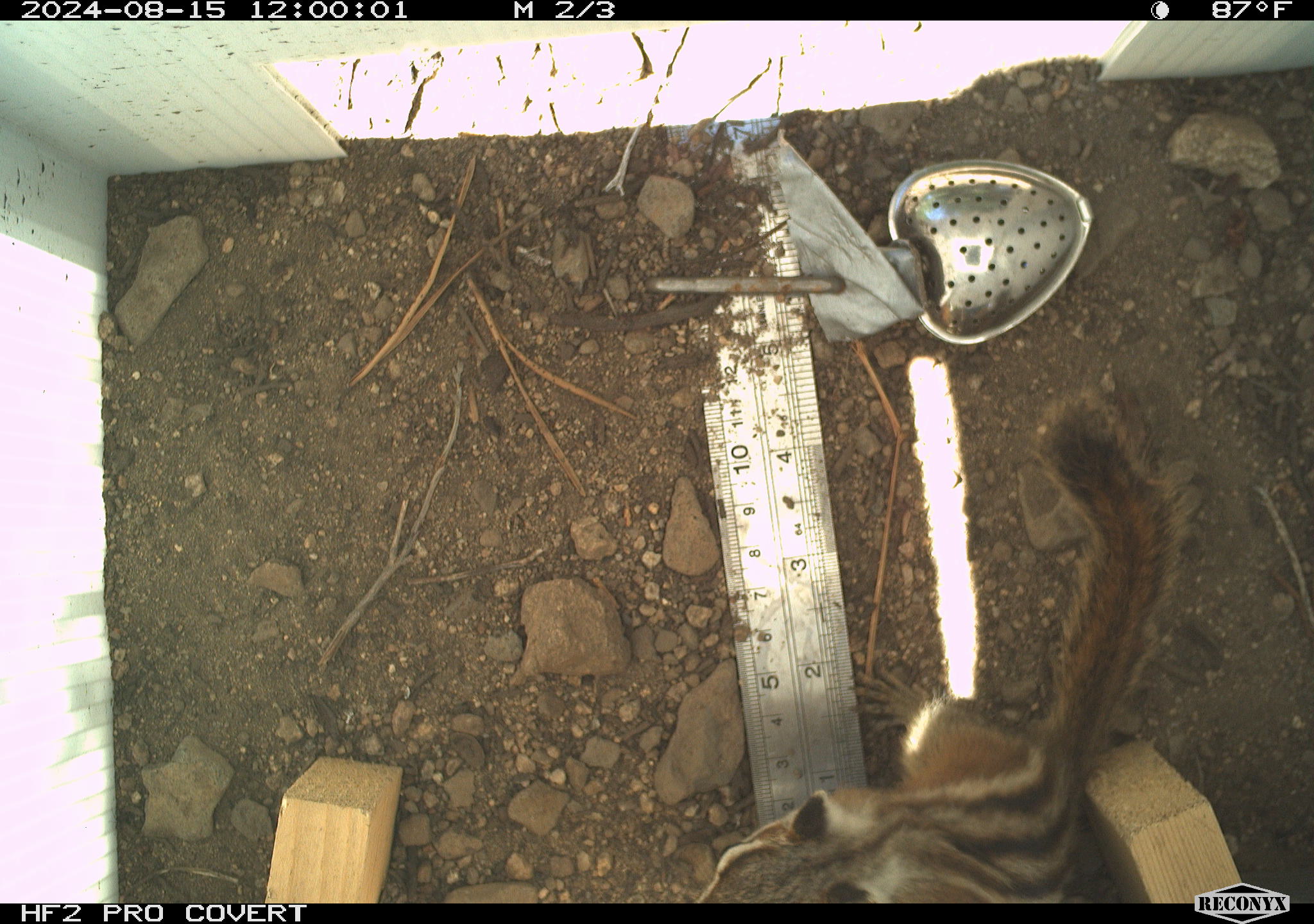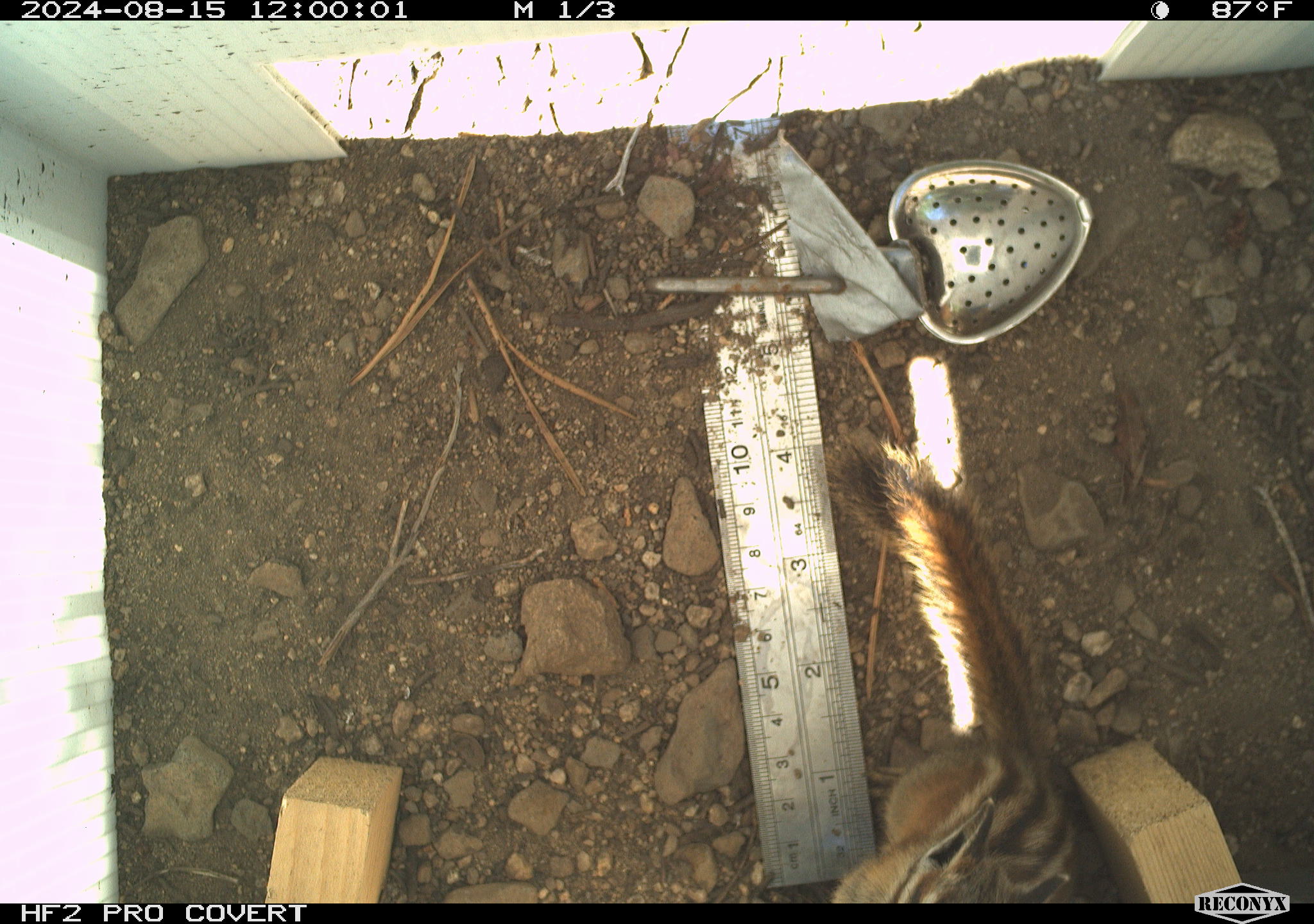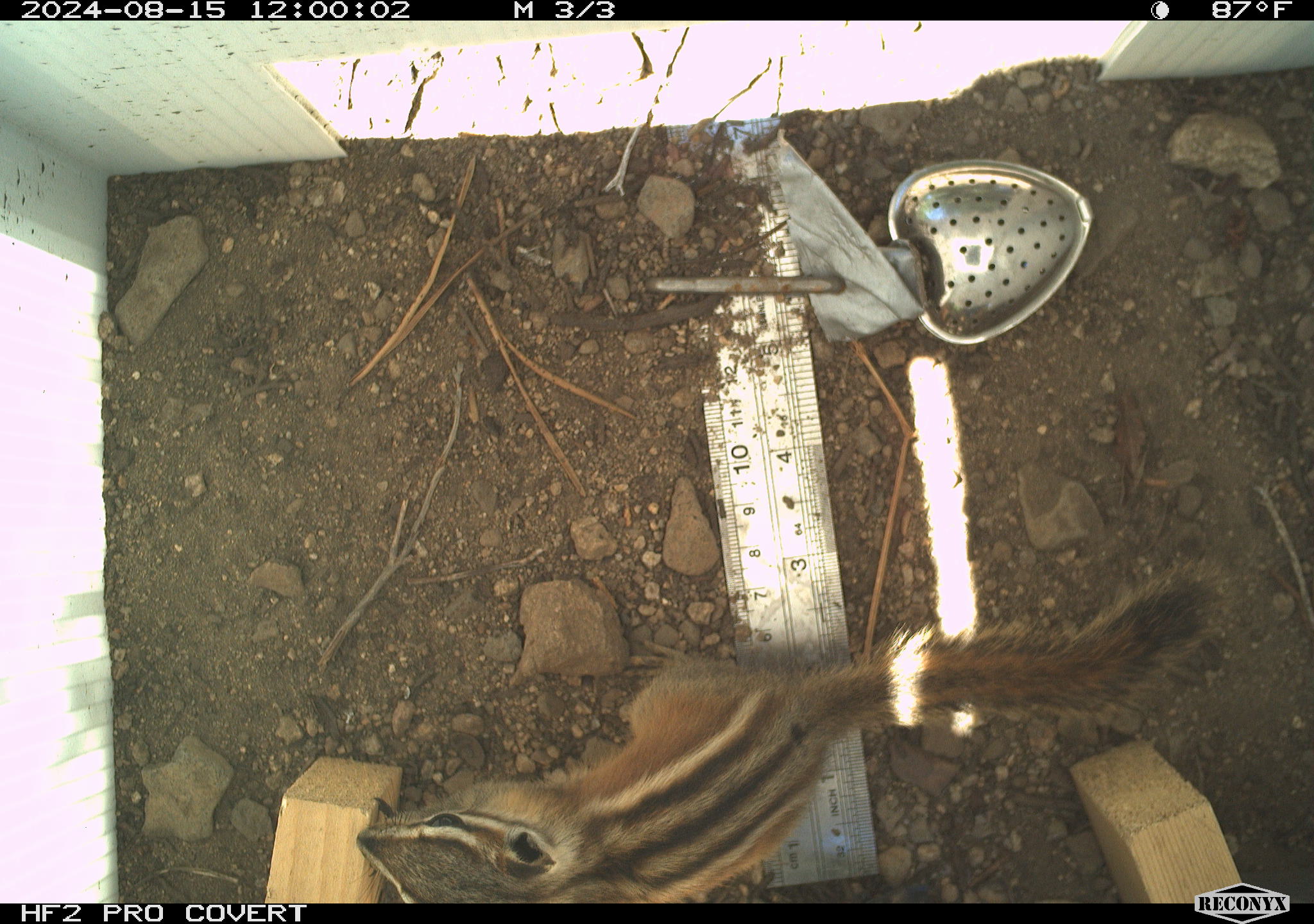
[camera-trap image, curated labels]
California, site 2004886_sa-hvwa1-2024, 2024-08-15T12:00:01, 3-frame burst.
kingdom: Animalia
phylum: Chordata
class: Mammalia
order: Rodentia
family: Sciuridae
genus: Neotamias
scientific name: Neotamias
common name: western chipmunks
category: neotamias species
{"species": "neotamias species (western chipmunks) (Neotamias)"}